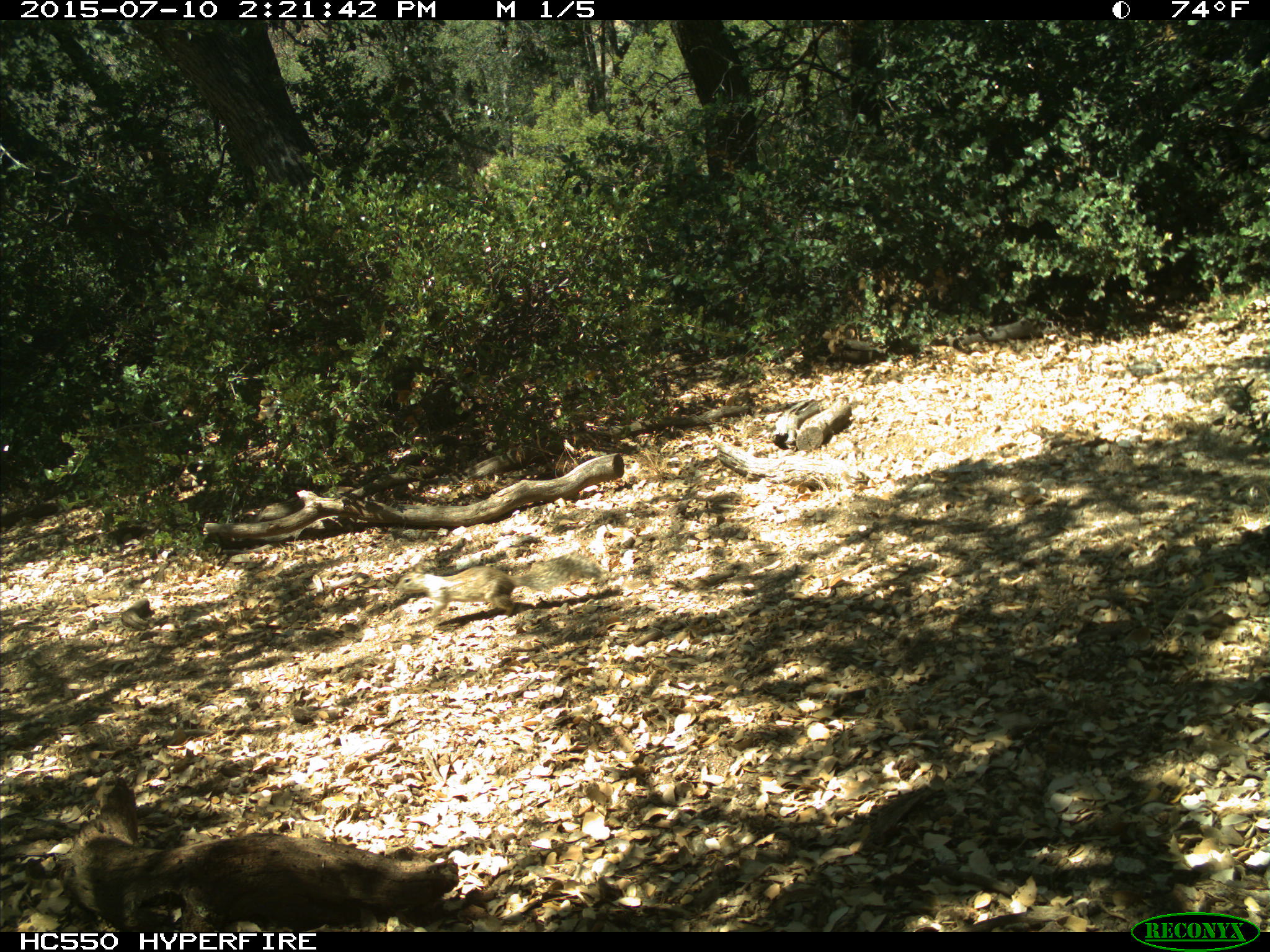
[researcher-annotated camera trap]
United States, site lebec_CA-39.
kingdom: Animalia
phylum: Chordata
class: Mammalia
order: Rodentia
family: Sciuridae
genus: Otospermophilus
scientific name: Otospermophilus beecheyi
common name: california ground squirrel